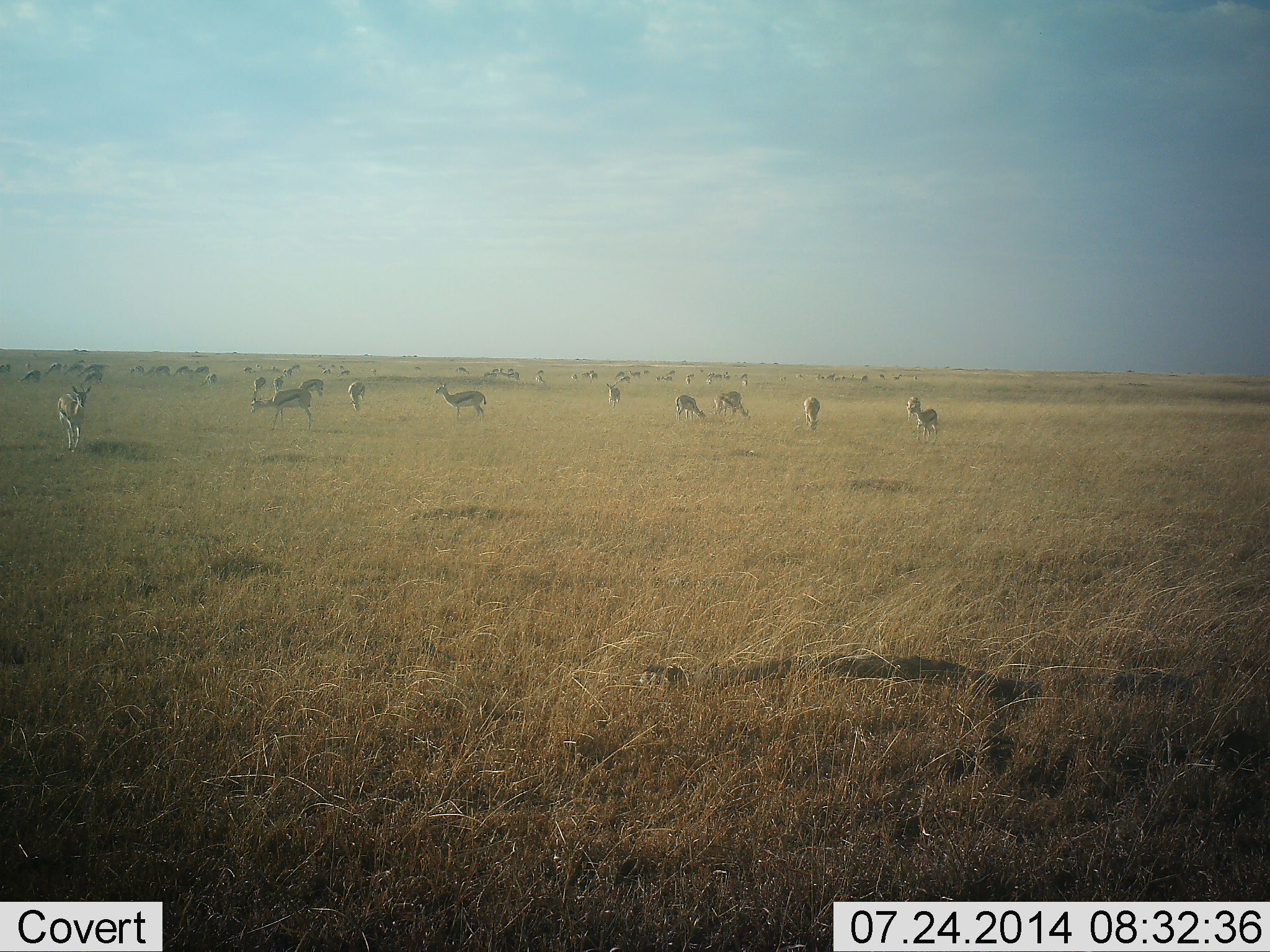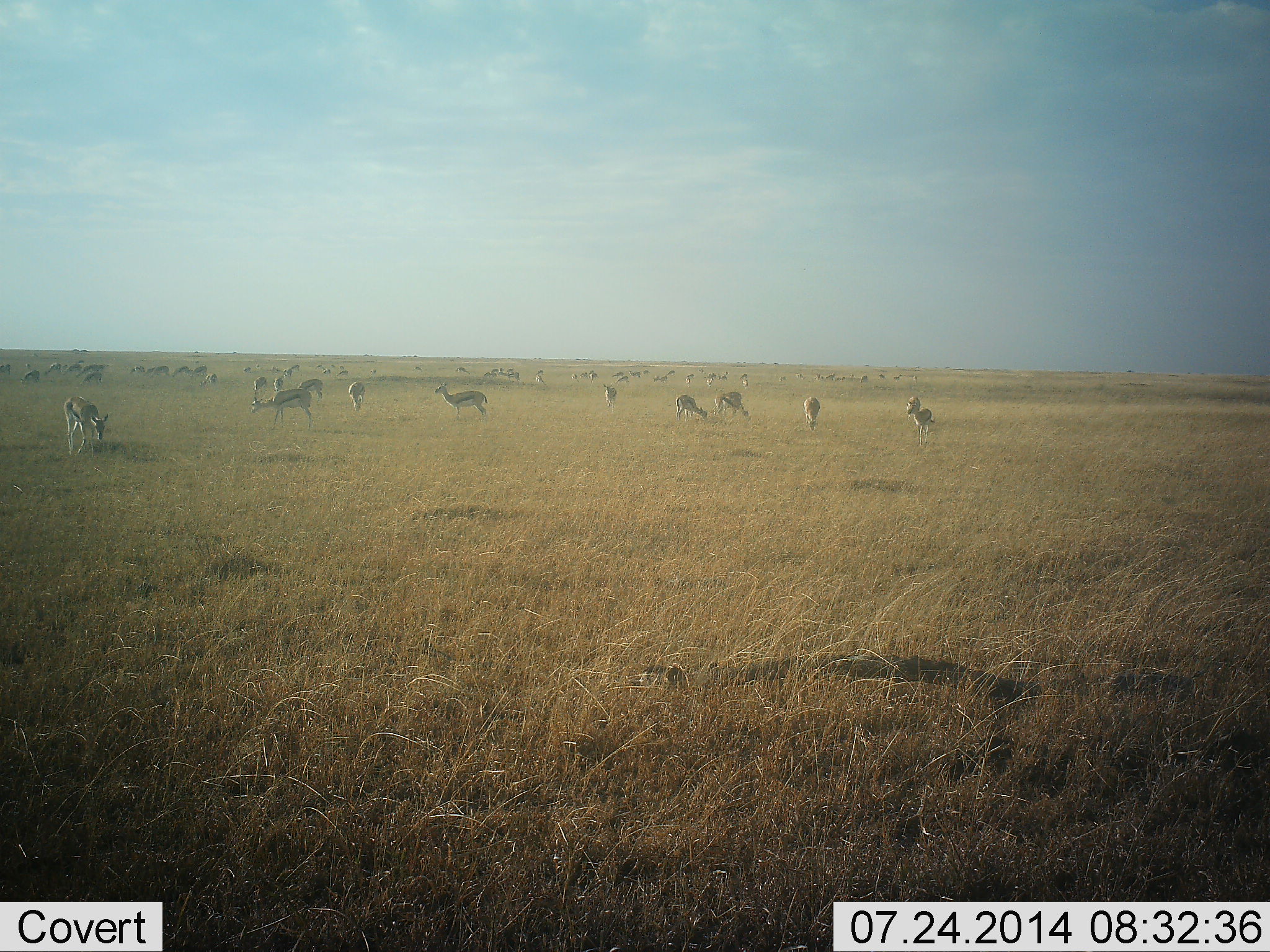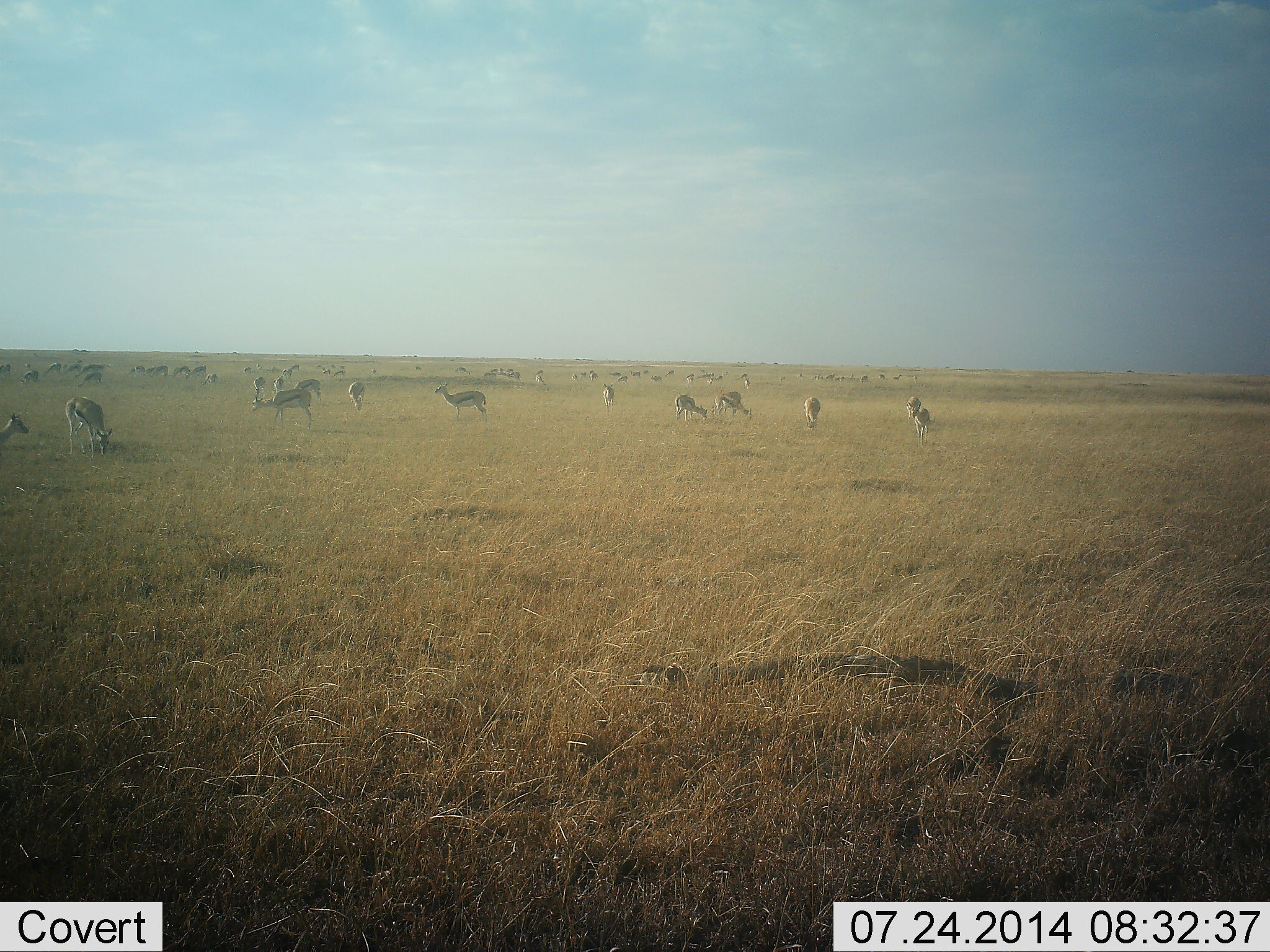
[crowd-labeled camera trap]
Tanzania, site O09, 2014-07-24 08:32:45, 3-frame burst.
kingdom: Animalia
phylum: Chordata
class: Mammalia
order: Artiodactyla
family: Bovidae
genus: Eudorcas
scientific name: Eudorcas thomsonii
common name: thomson's gazelle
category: gazellethomsons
Gazellethomsons (thomson's gazelle) (Eudorcas thomsonii), count 11-50. Behavior (volunteer vote fractions): standing 70%, resting 0%, moving 50%, interacting 0%. Young present (vote fraction): 0%. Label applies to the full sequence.